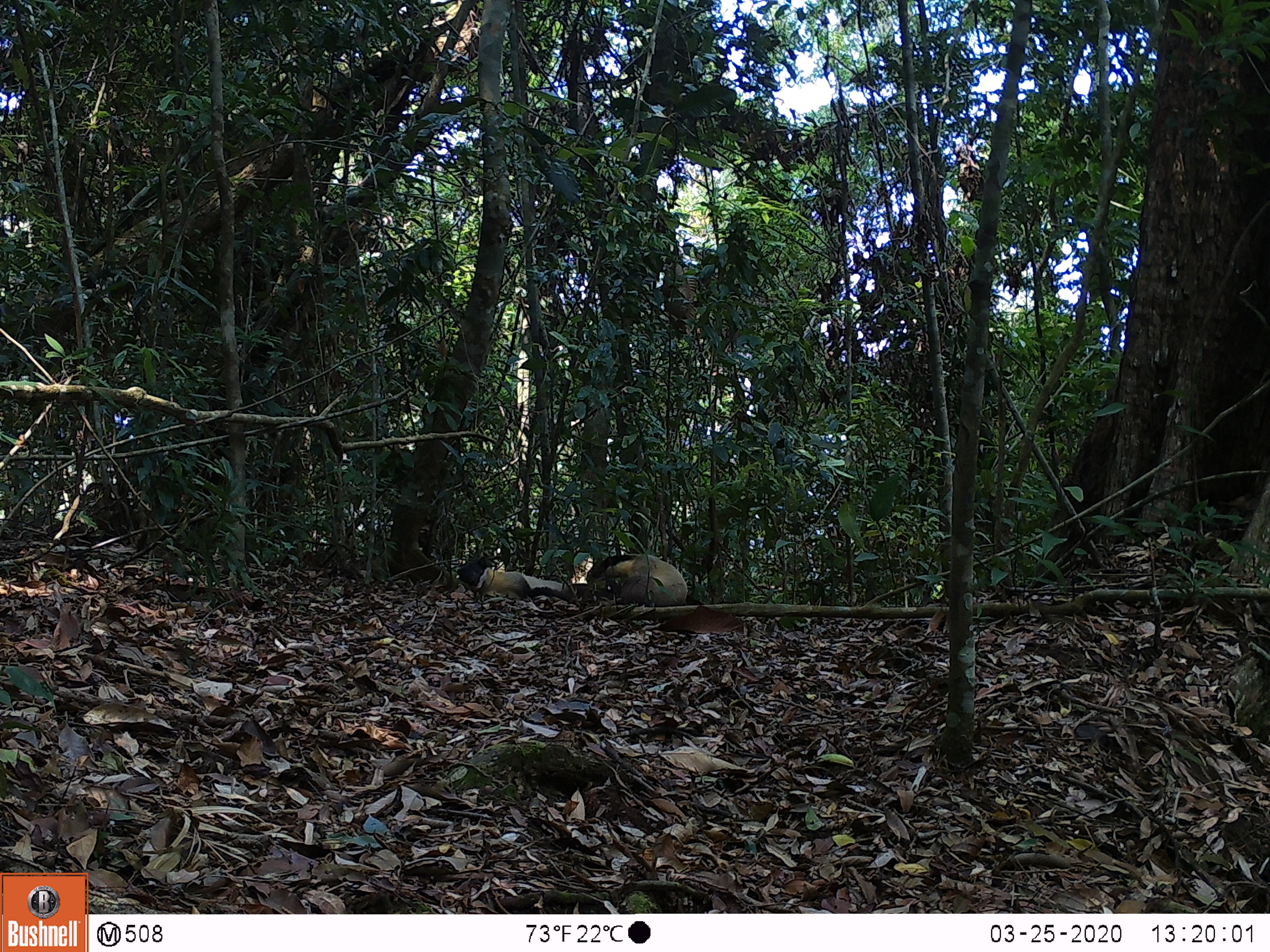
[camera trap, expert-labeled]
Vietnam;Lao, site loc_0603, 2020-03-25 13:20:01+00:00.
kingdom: Animalia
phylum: Chordata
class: Mammalia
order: Carnivora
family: Mustelidae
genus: Martes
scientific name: Martes flavigula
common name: yellow-throated marten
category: yellow throated marten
Yellow throated marten (yellow-throated marten) (Martes flavigula). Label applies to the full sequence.